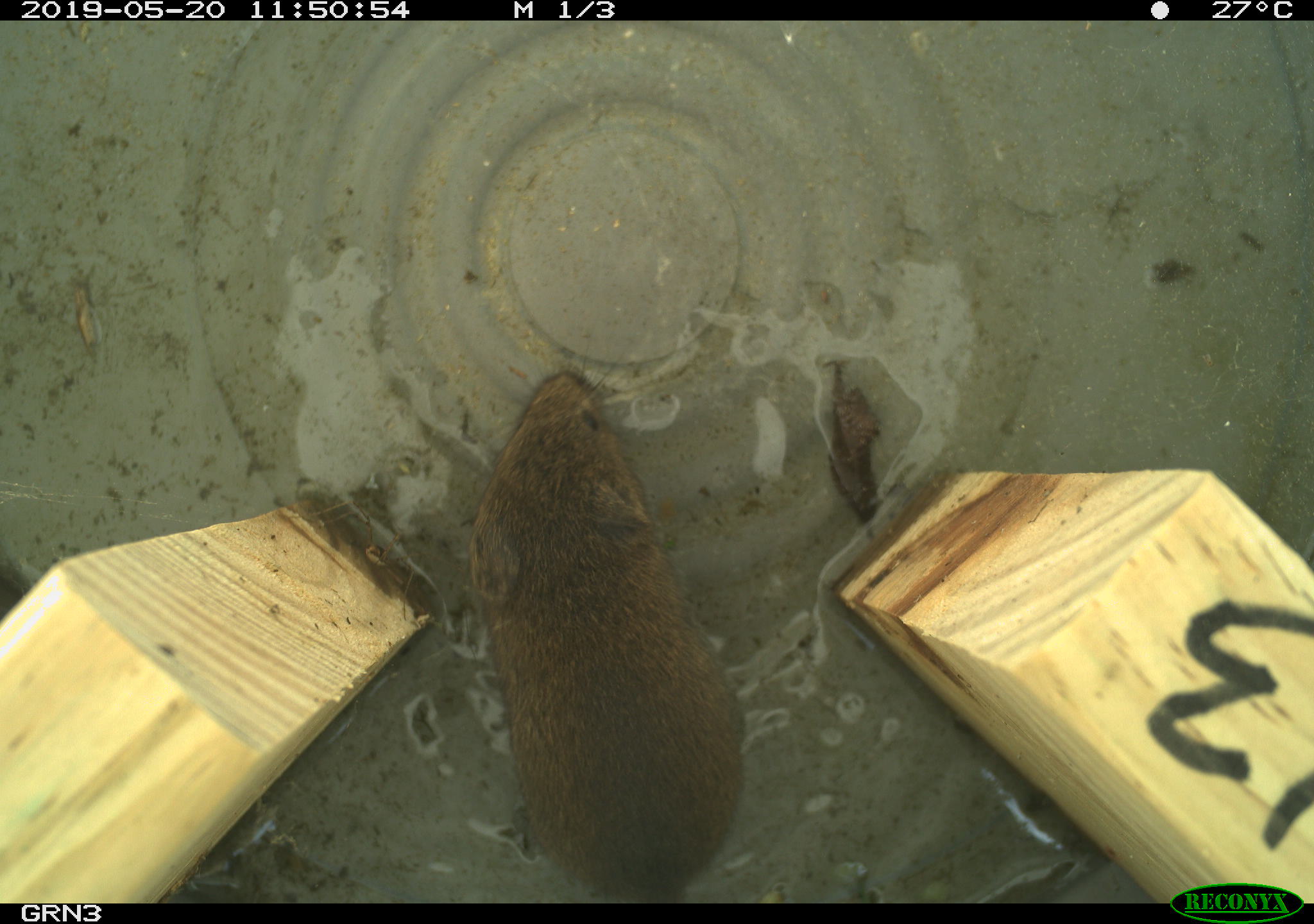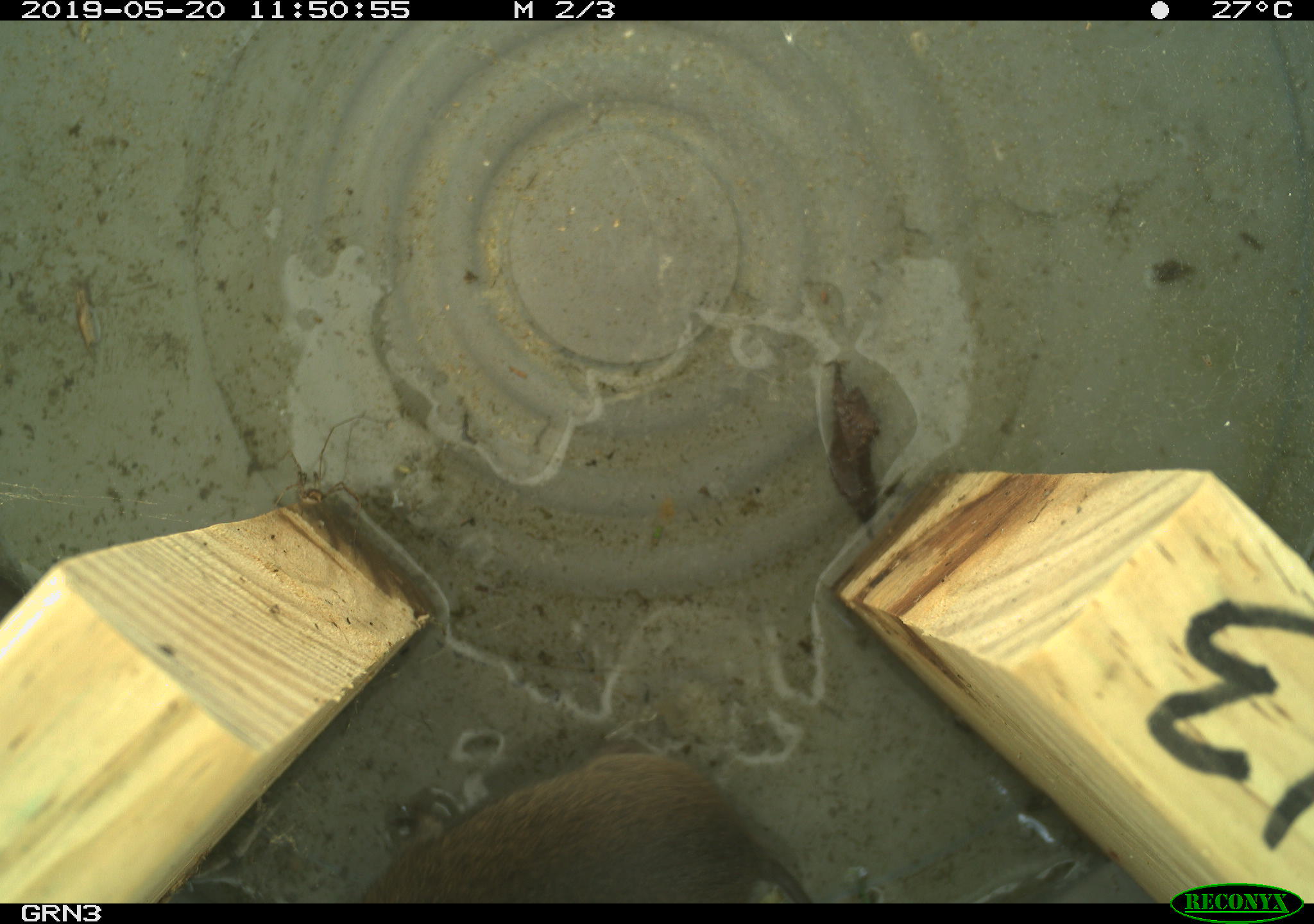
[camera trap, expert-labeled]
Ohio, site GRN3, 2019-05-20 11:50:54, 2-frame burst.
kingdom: Animalia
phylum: Chordata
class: Mammalia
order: Rodentia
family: Cricetidae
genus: Microtus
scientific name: Microtus pennsylvanicus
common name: meadow vole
Meadow vole (Microtus pennsylvanicus).